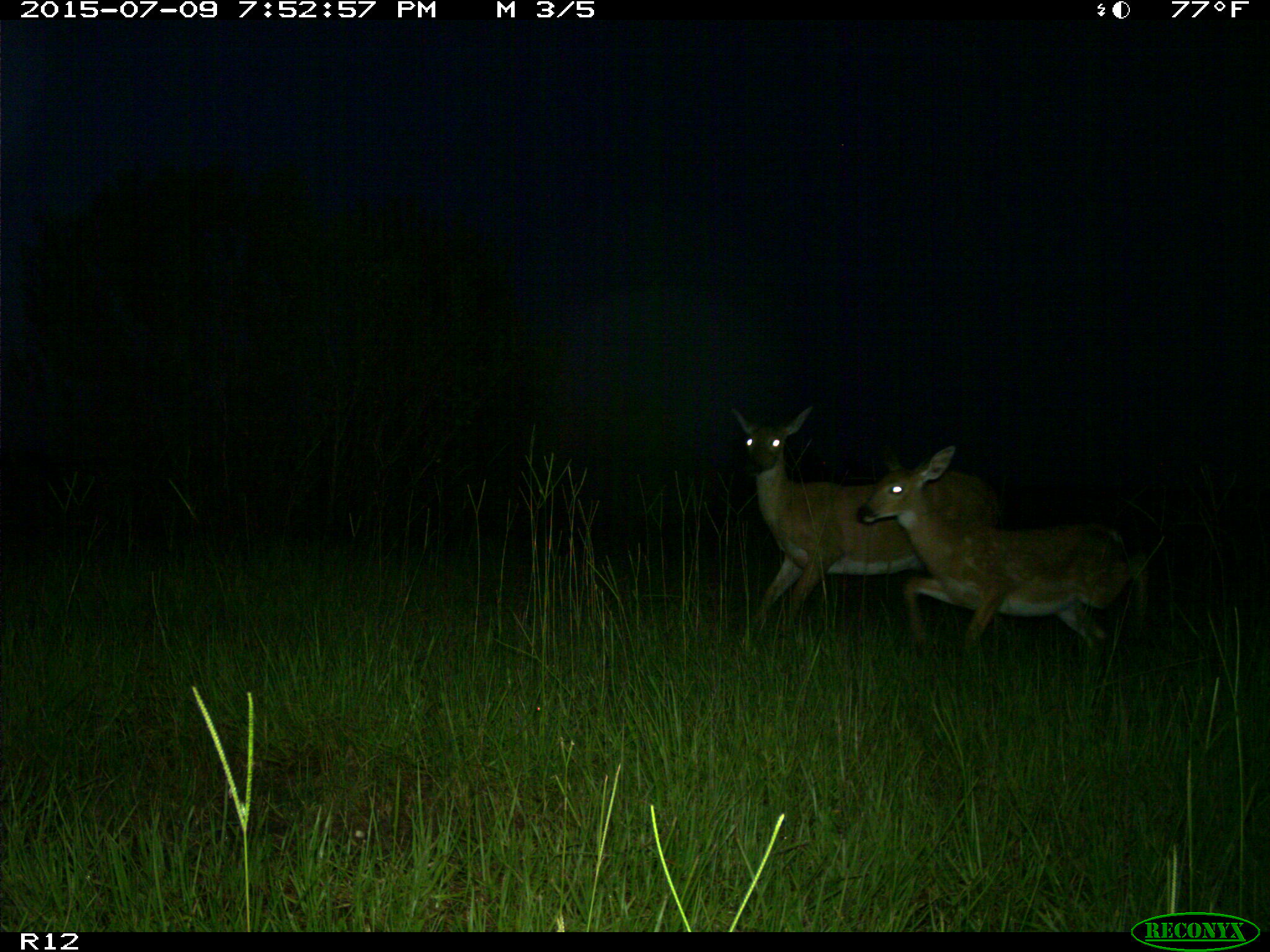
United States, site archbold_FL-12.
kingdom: Animalia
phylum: Chordata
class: Mammalia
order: Artiodactyla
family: Cervidae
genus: Odocoileus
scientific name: Odocoileus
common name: deer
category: unidentified deer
Unidentified deer (deer) (Odocoileus).